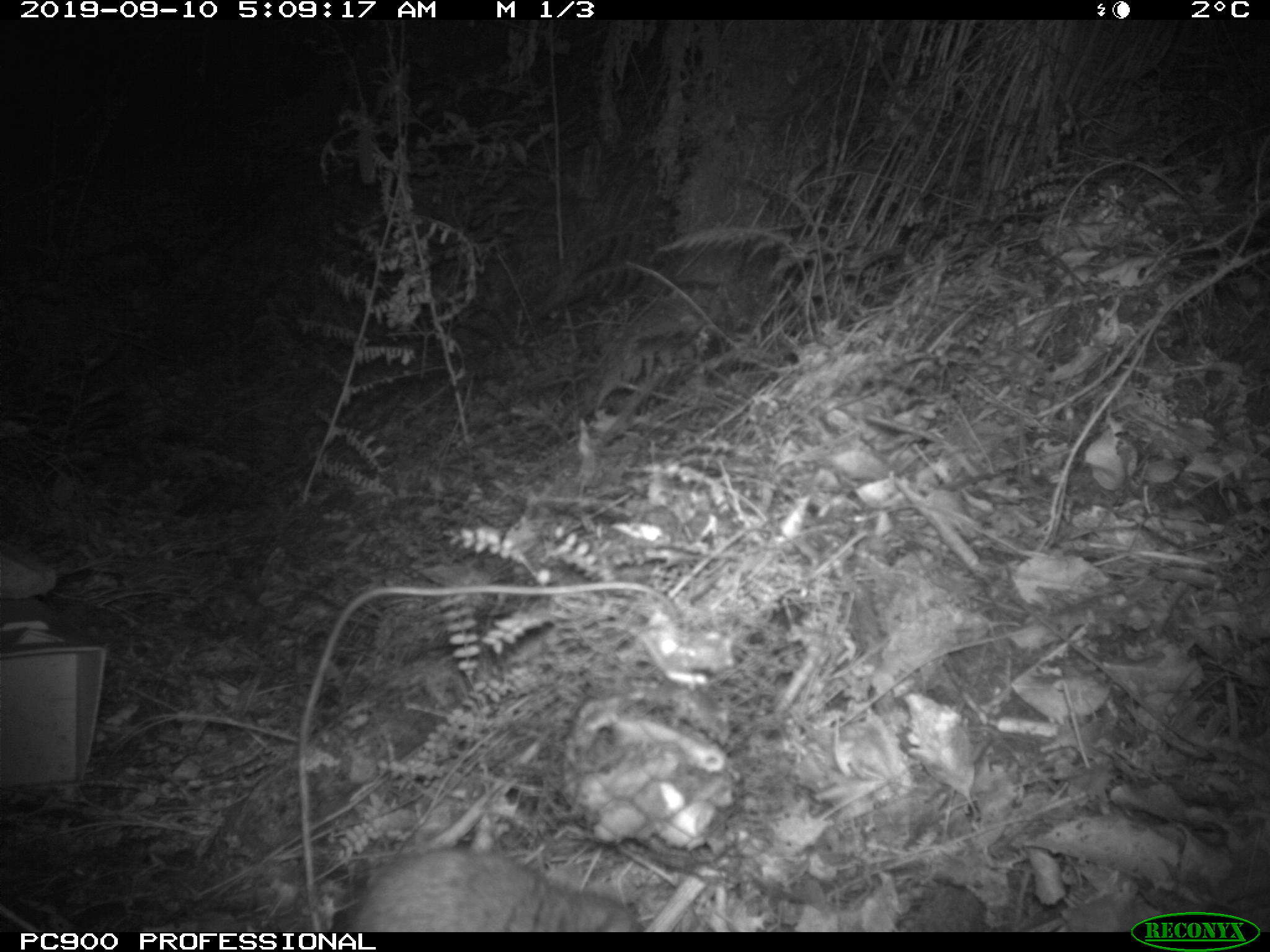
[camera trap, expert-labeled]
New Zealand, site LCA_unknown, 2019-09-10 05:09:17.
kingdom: Animalia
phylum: Chordata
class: Mammalia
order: Rodentia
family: Muridae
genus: Rattus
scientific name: Rattus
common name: rat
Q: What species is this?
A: Rat (Rattus).